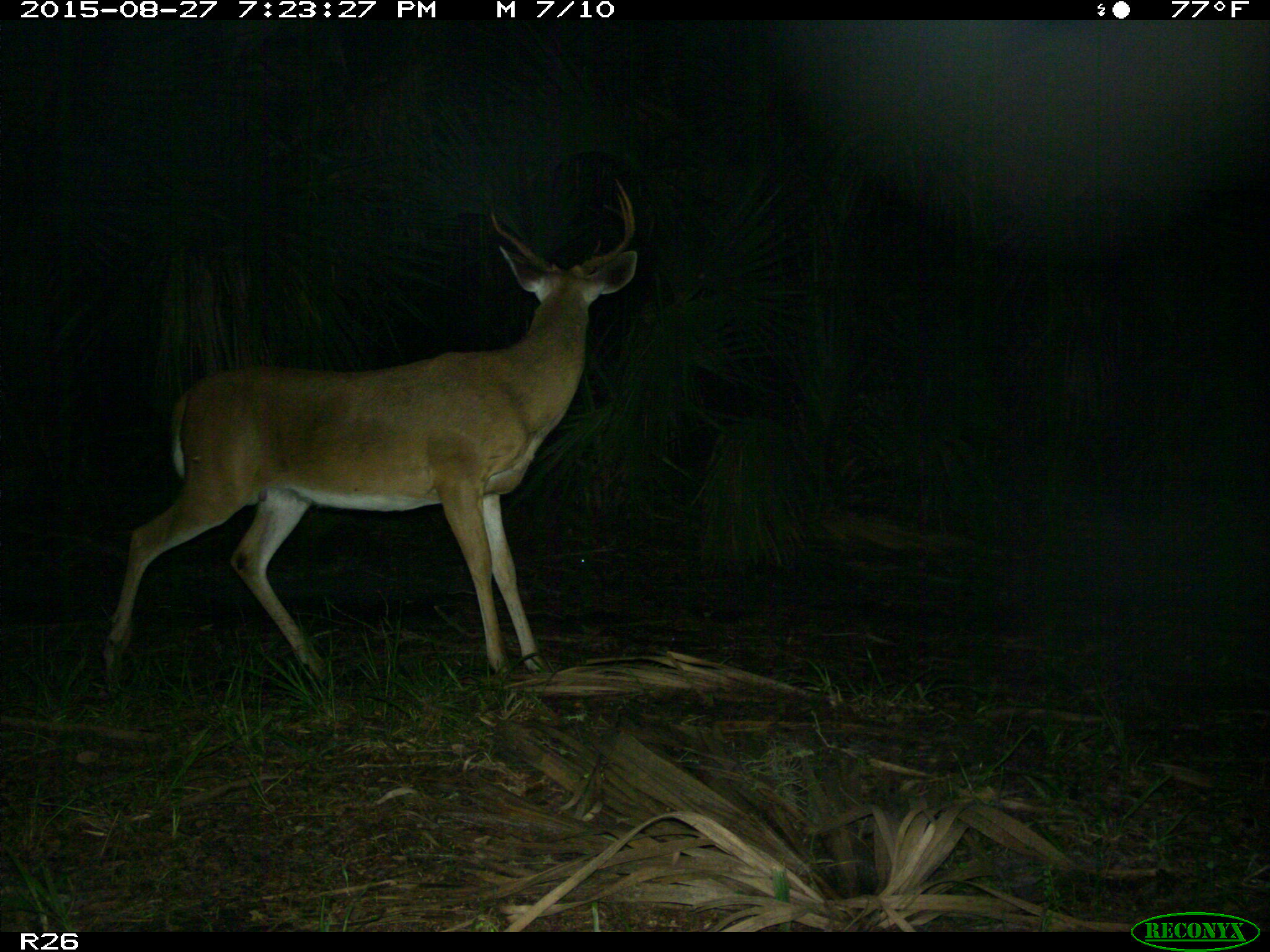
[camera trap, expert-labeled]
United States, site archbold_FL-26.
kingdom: Animalia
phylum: Chordata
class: Mammalia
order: Artiodactyla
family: Cervidae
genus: Odocoileus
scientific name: Odocoileus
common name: deer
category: unidentified deer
Unidentified deer (deer) (Odocoileus).